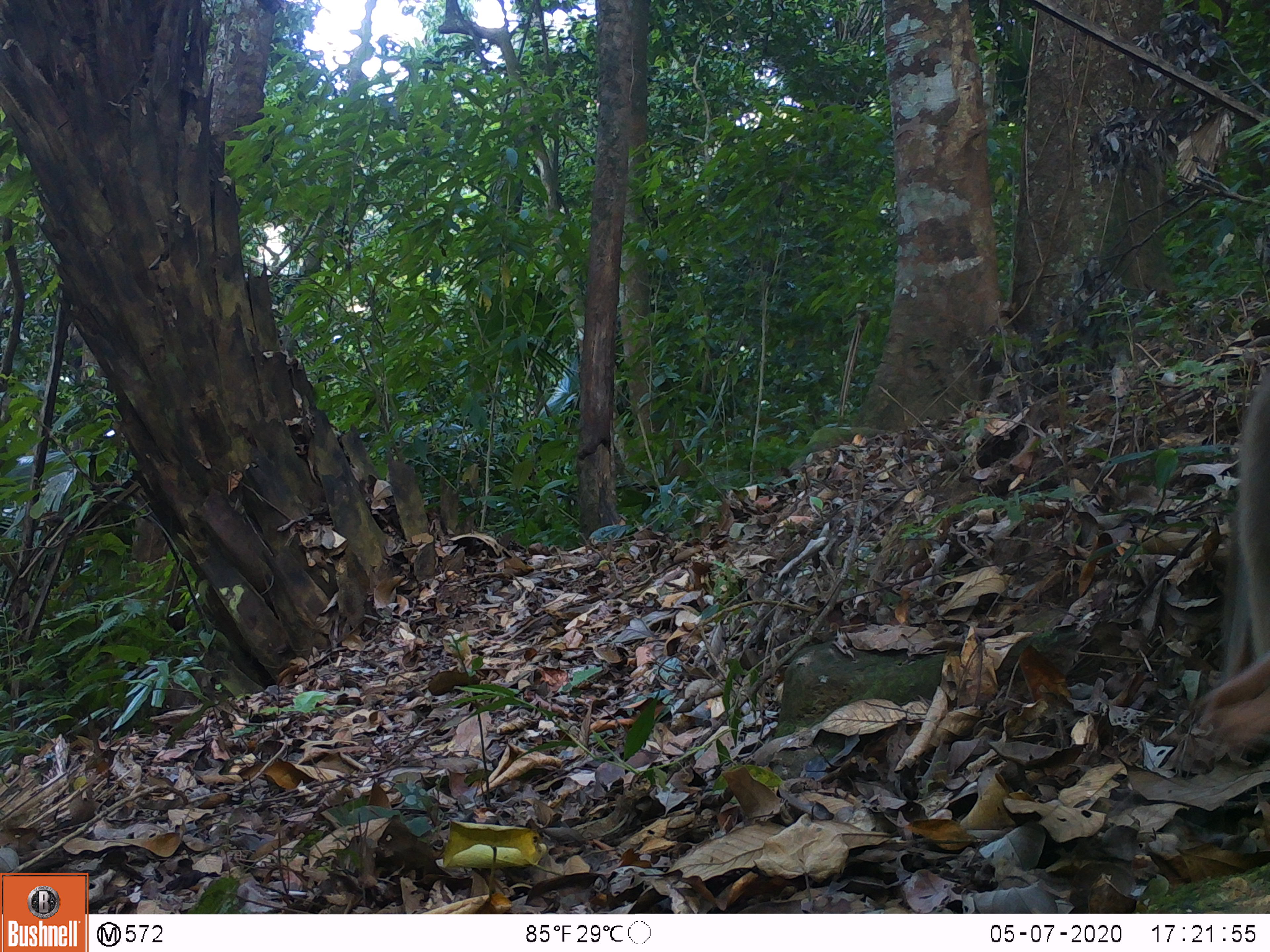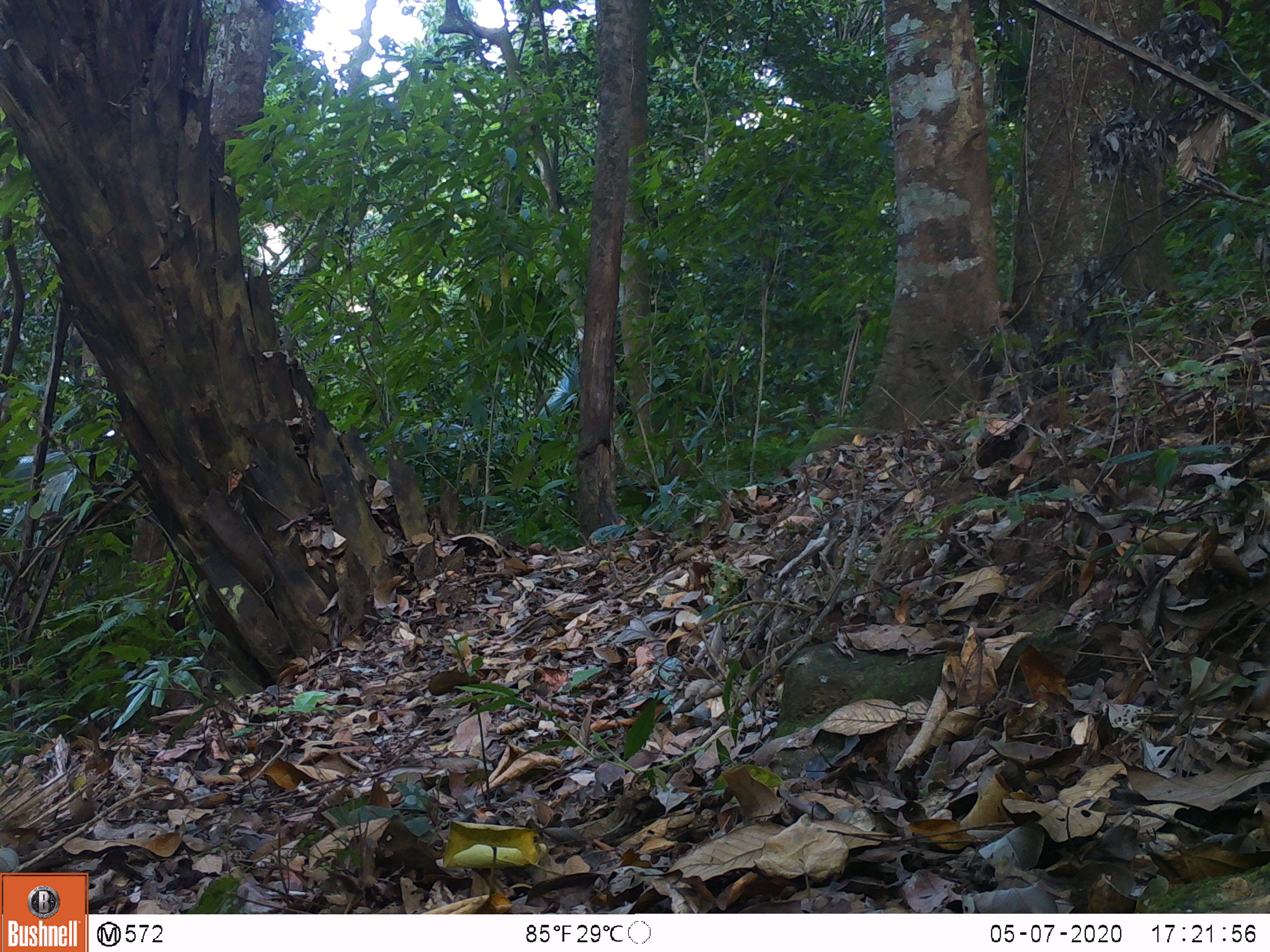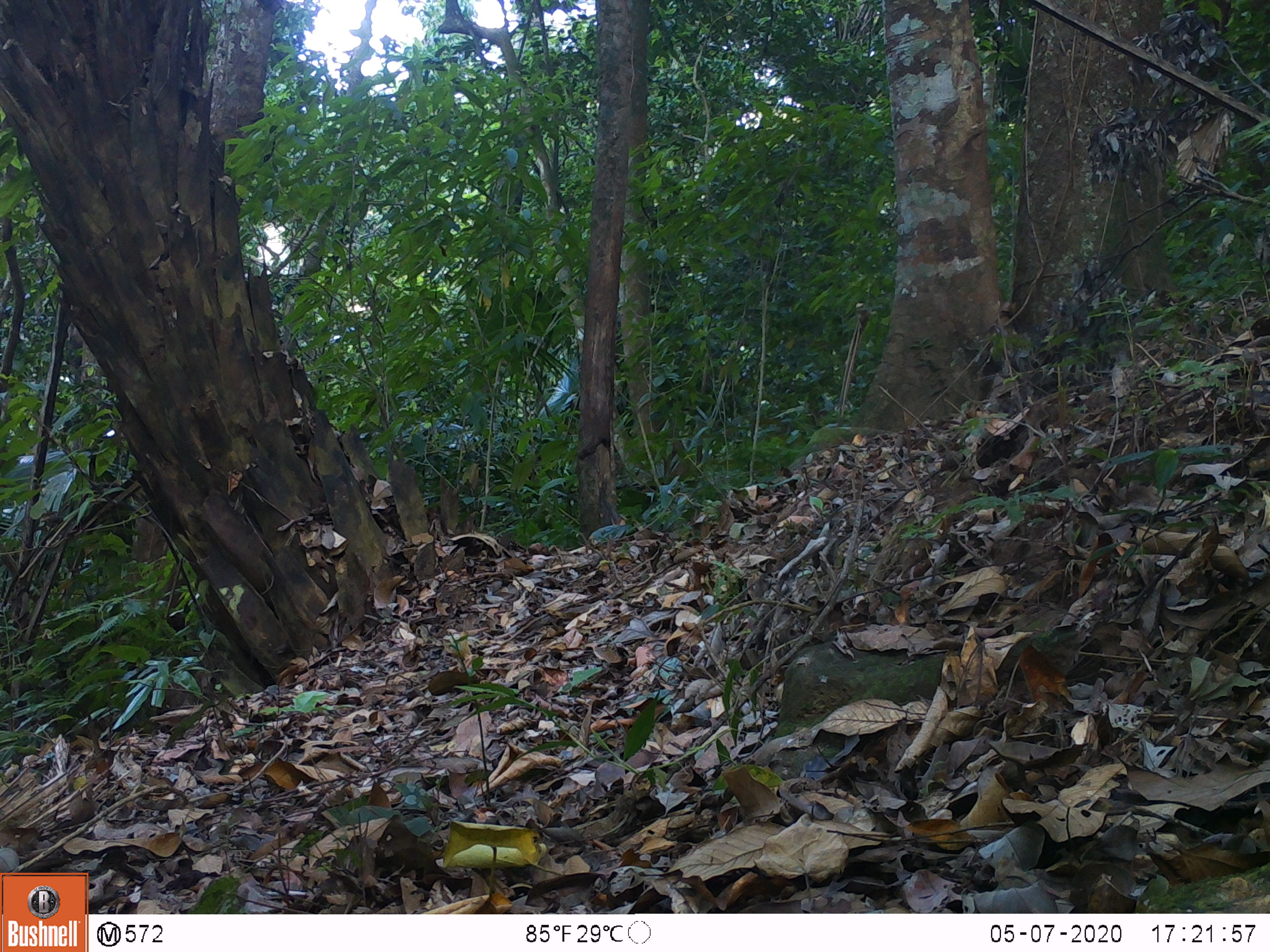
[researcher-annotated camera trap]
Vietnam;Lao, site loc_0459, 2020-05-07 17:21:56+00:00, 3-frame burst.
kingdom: Animalia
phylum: Chordata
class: Mammalia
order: Primates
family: Cercopithecidae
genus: Macaca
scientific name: Macaca nemestrina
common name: pig-tailed macaque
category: pig tailed macaque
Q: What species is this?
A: Pig tailed macaque (pig-tailed macaque) (Macaca nemestrina).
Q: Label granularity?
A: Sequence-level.